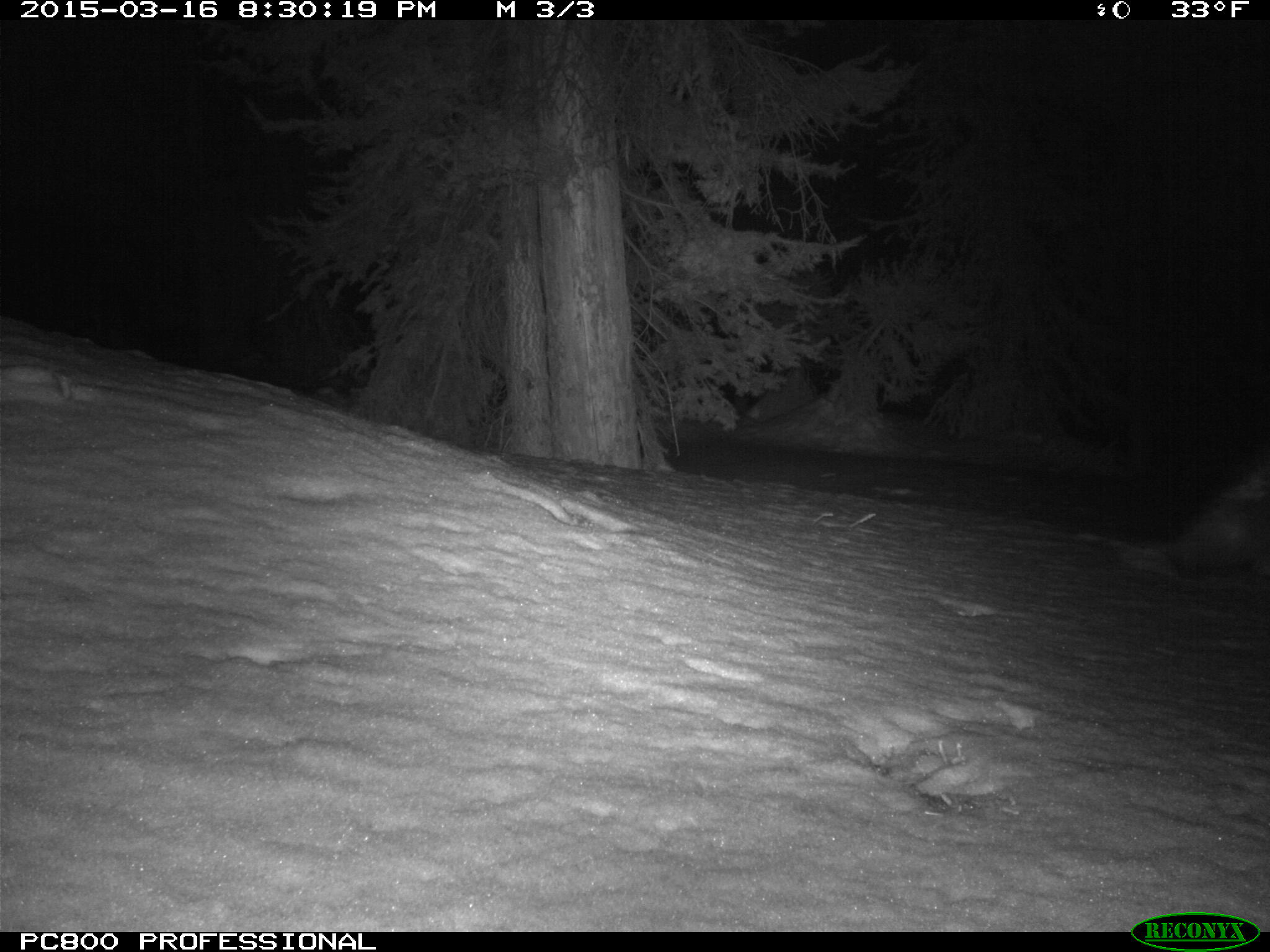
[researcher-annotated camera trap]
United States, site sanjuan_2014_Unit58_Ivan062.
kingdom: Animalia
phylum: Chordata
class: Mammalia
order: Rodentia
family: Erethizontidae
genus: Erethizon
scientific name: Erethizon dorsatum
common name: north american porcupine